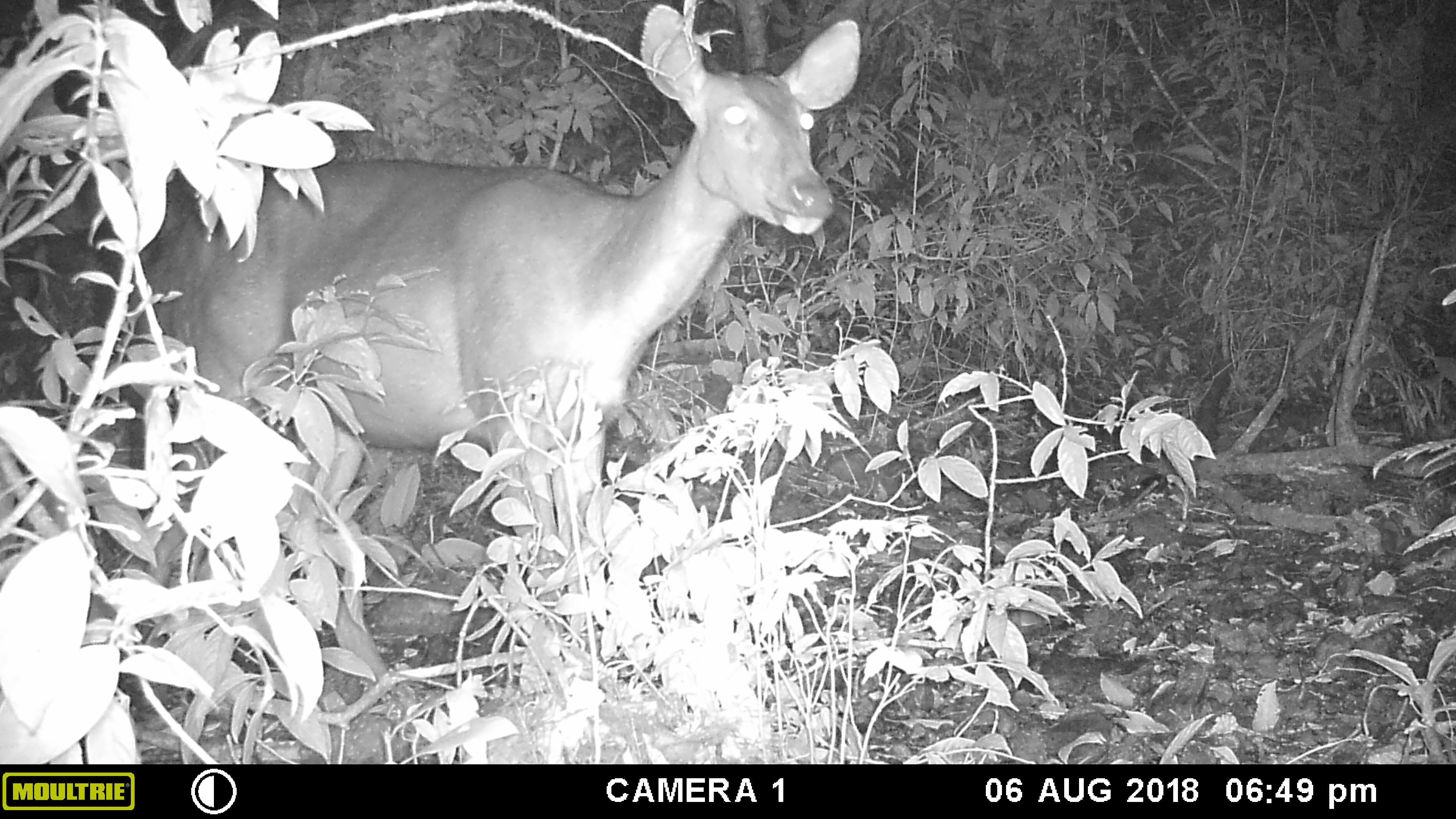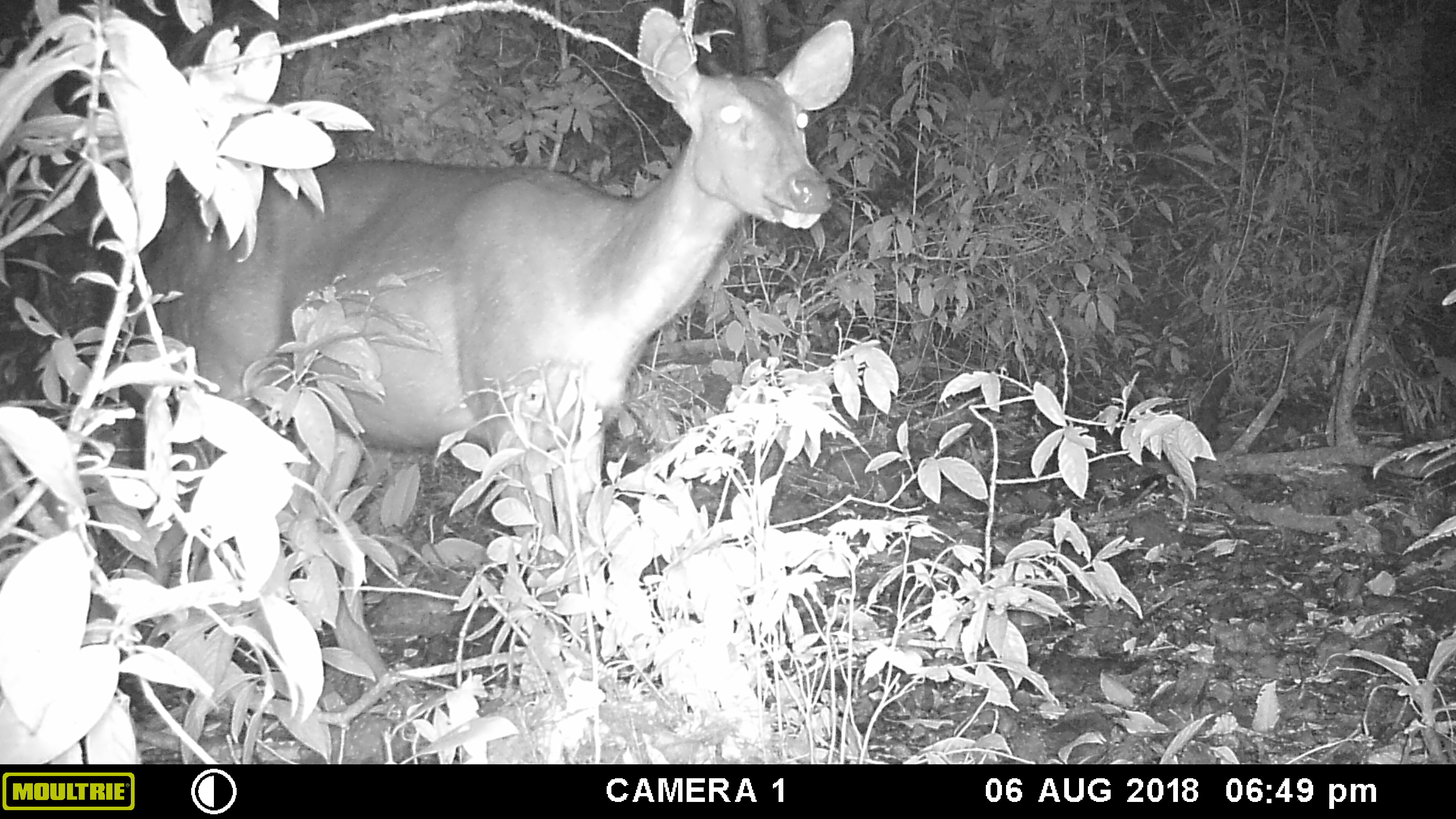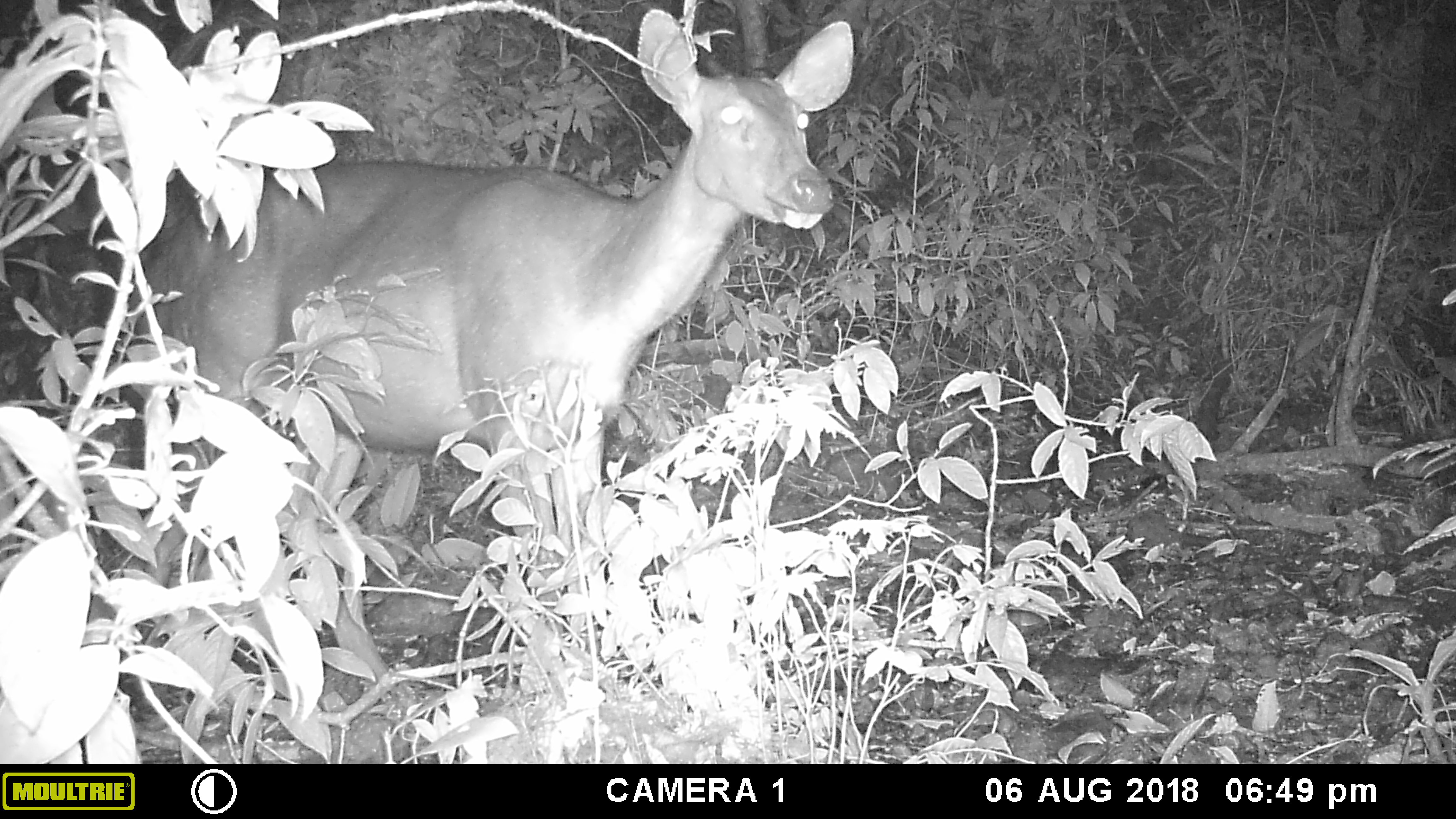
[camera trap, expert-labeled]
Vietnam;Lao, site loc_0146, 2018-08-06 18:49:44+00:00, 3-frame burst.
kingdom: Animalia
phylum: Chordata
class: Mammalia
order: Artiodactyla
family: Cervidae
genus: Rusa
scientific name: Rusa unicolor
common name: sambar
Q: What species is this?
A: Sambar (Rusa unicolor).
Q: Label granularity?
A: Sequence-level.